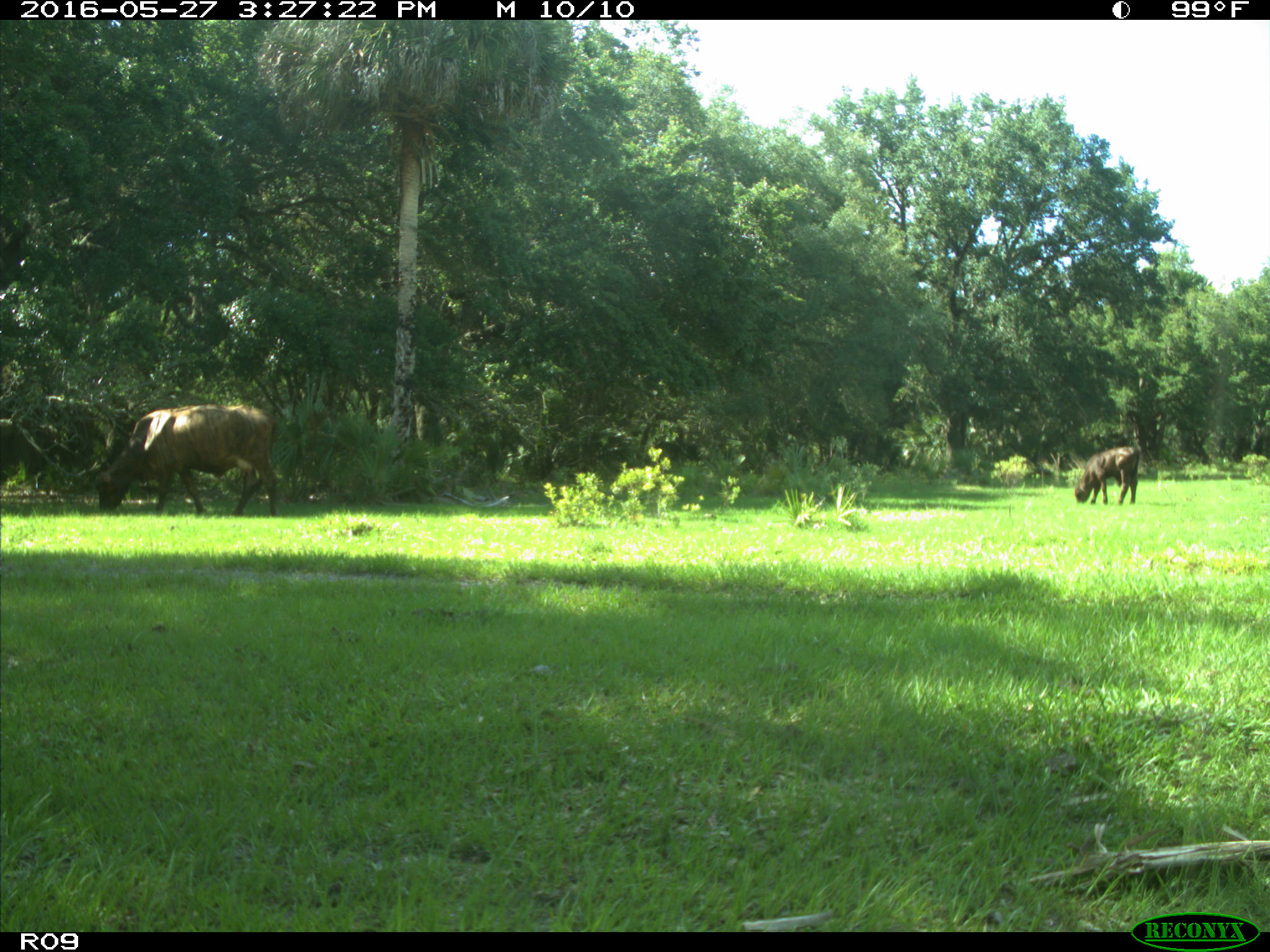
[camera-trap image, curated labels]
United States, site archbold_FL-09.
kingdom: Animalia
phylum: Chordata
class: Mammalia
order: Artiodactyla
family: Bovidae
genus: Bos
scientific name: Bos taurus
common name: domestic cow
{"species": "Bos taurus (domestic cow)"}